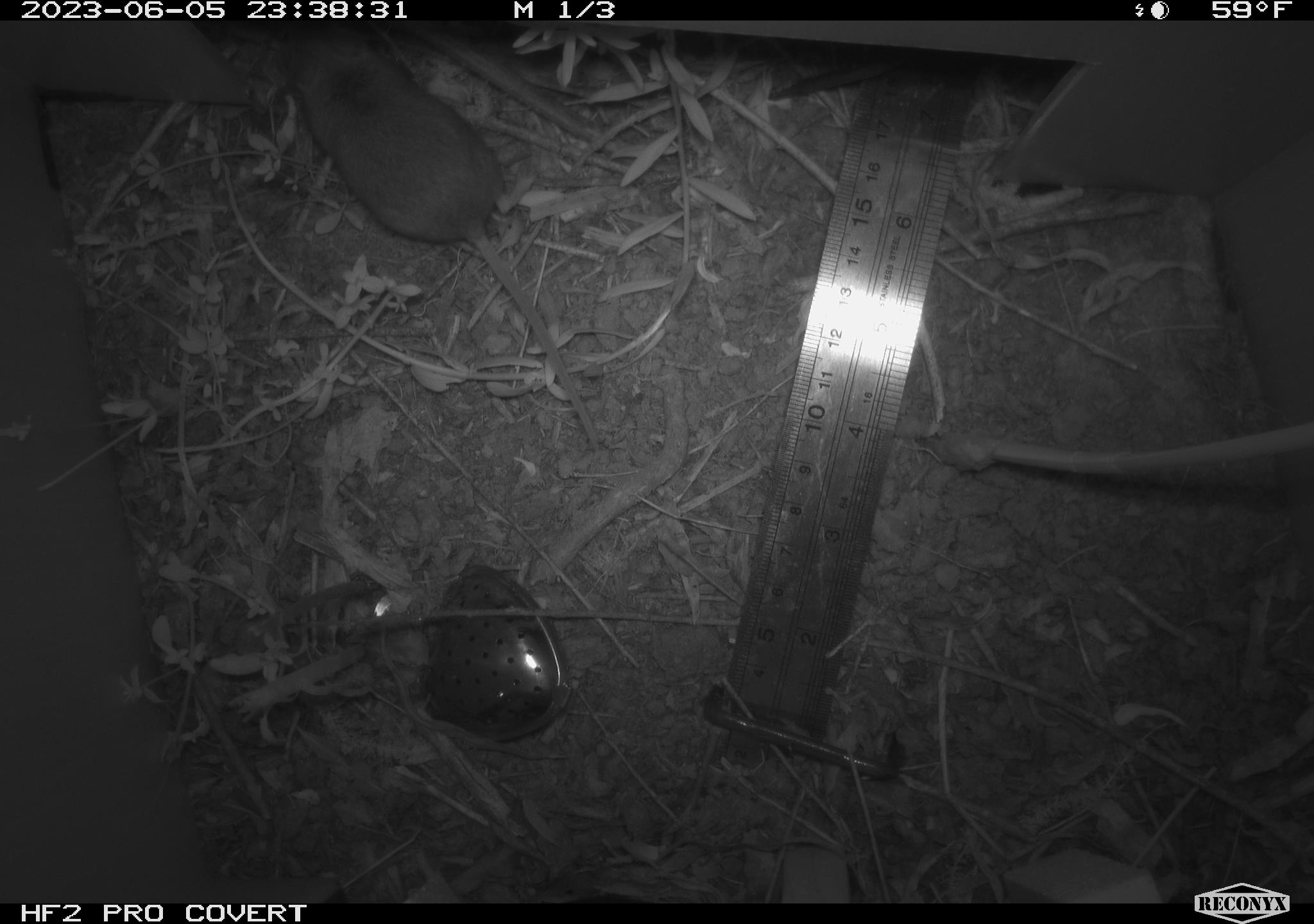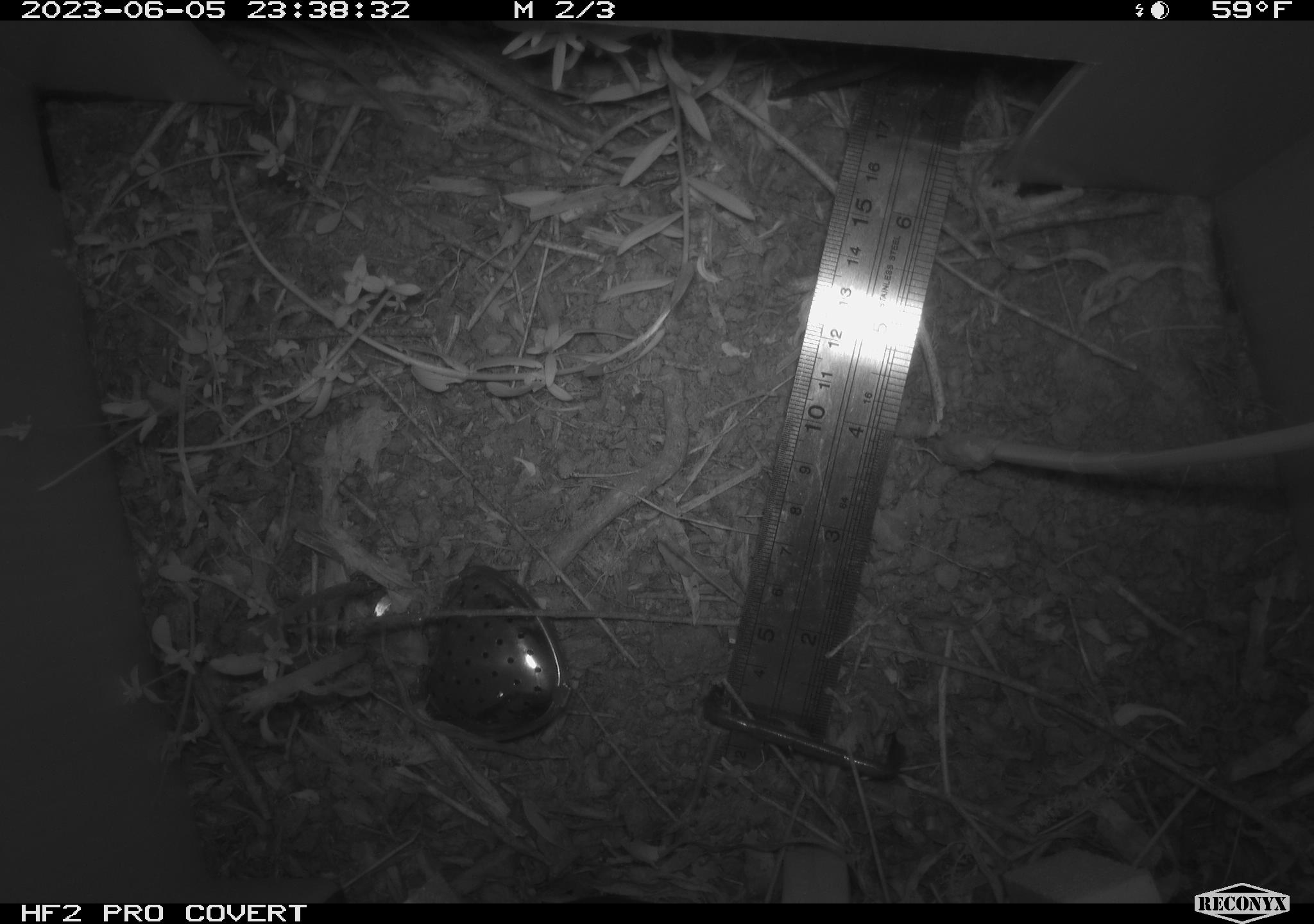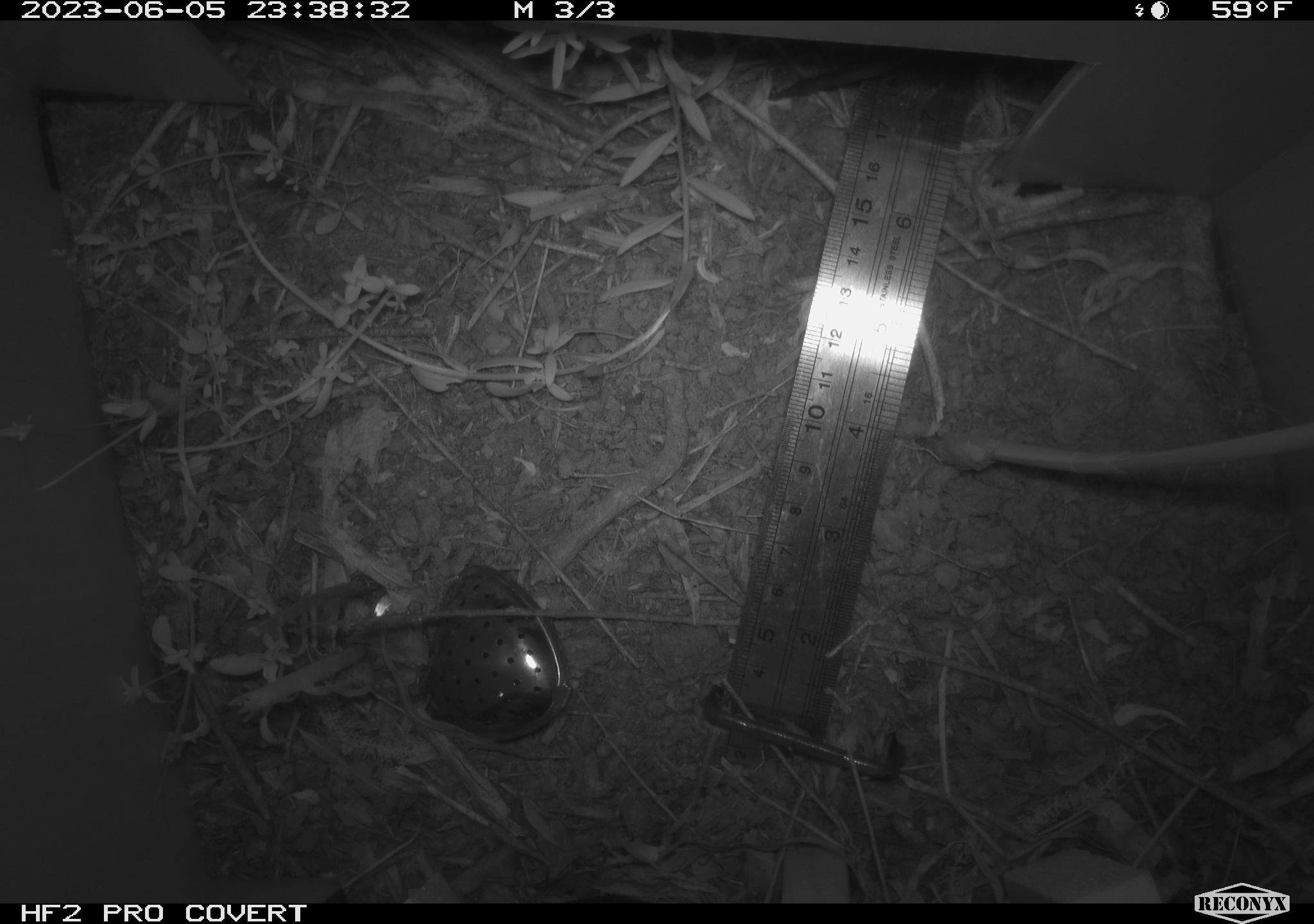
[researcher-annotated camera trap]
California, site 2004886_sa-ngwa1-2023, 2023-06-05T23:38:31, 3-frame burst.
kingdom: Animalia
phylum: Chordata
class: Mammalia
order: Rodentia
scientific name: Rodentia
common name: mouse species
Mouse species (Rodentia).